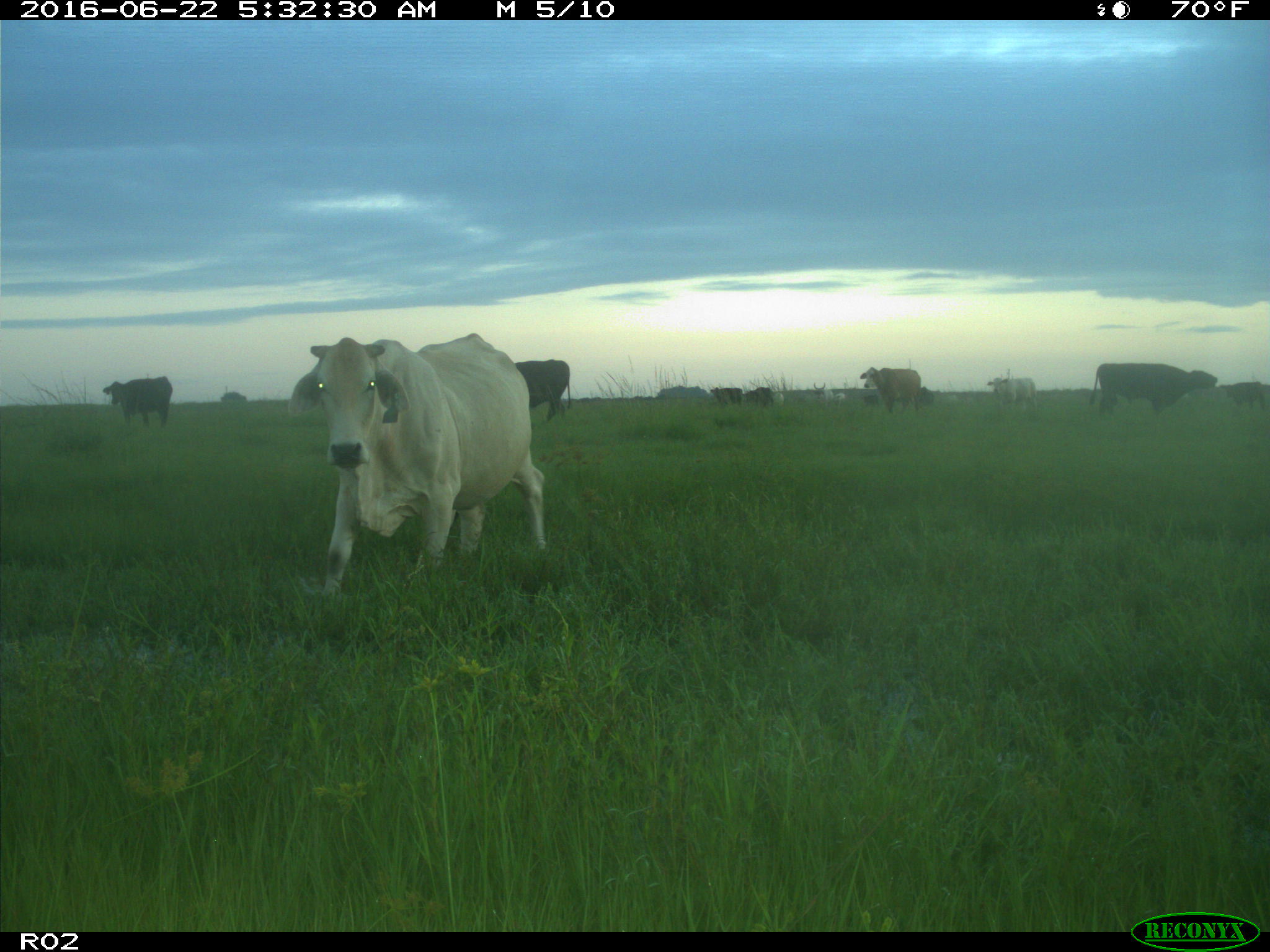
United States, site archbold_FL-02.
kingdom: Animalia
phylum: Chordata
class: Mammalia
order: Artiodactyla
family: Bovidae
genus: Bos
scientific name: Bos taurus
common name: domestic cow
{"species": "Bos taurus (domestic cow)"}